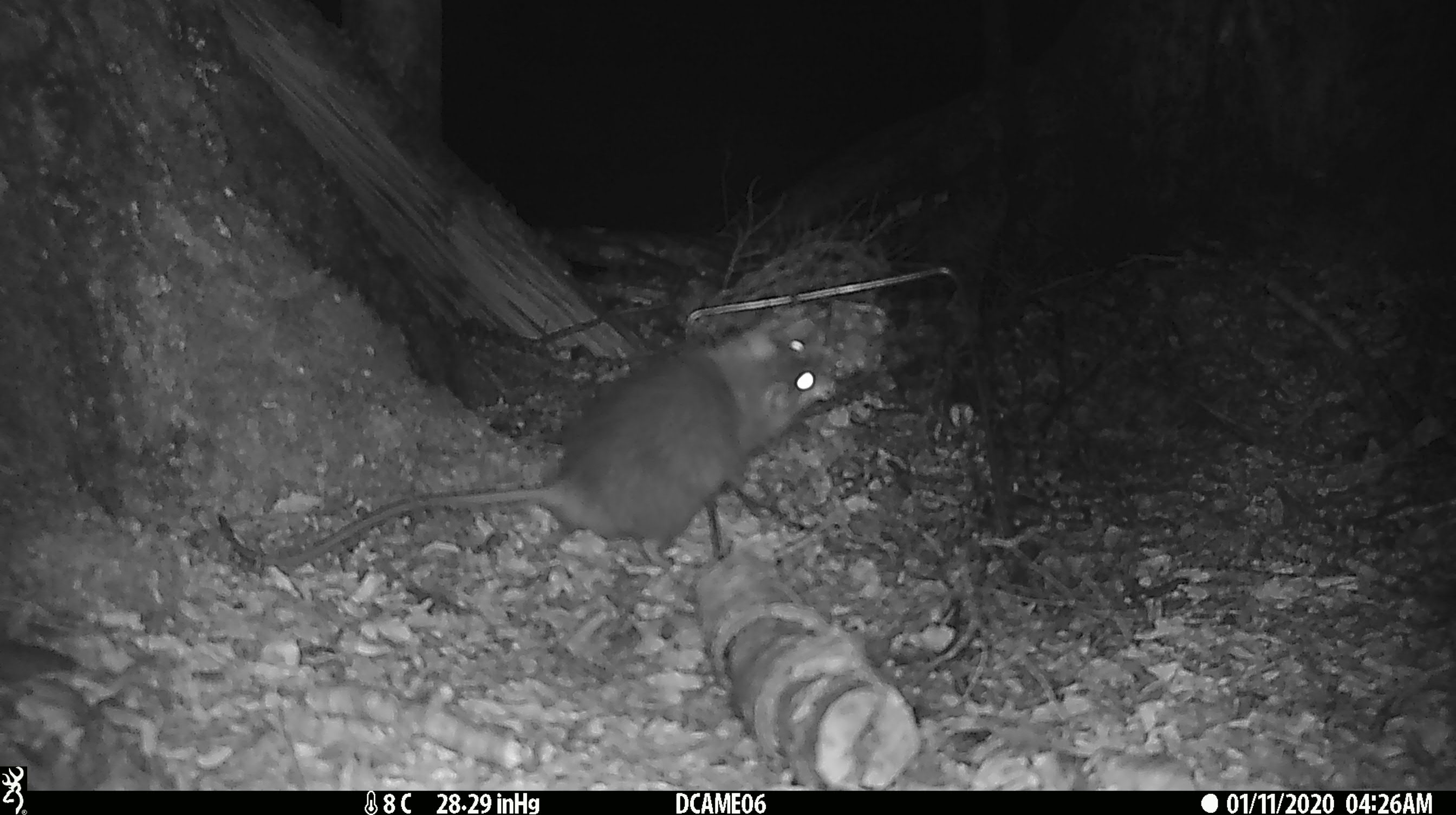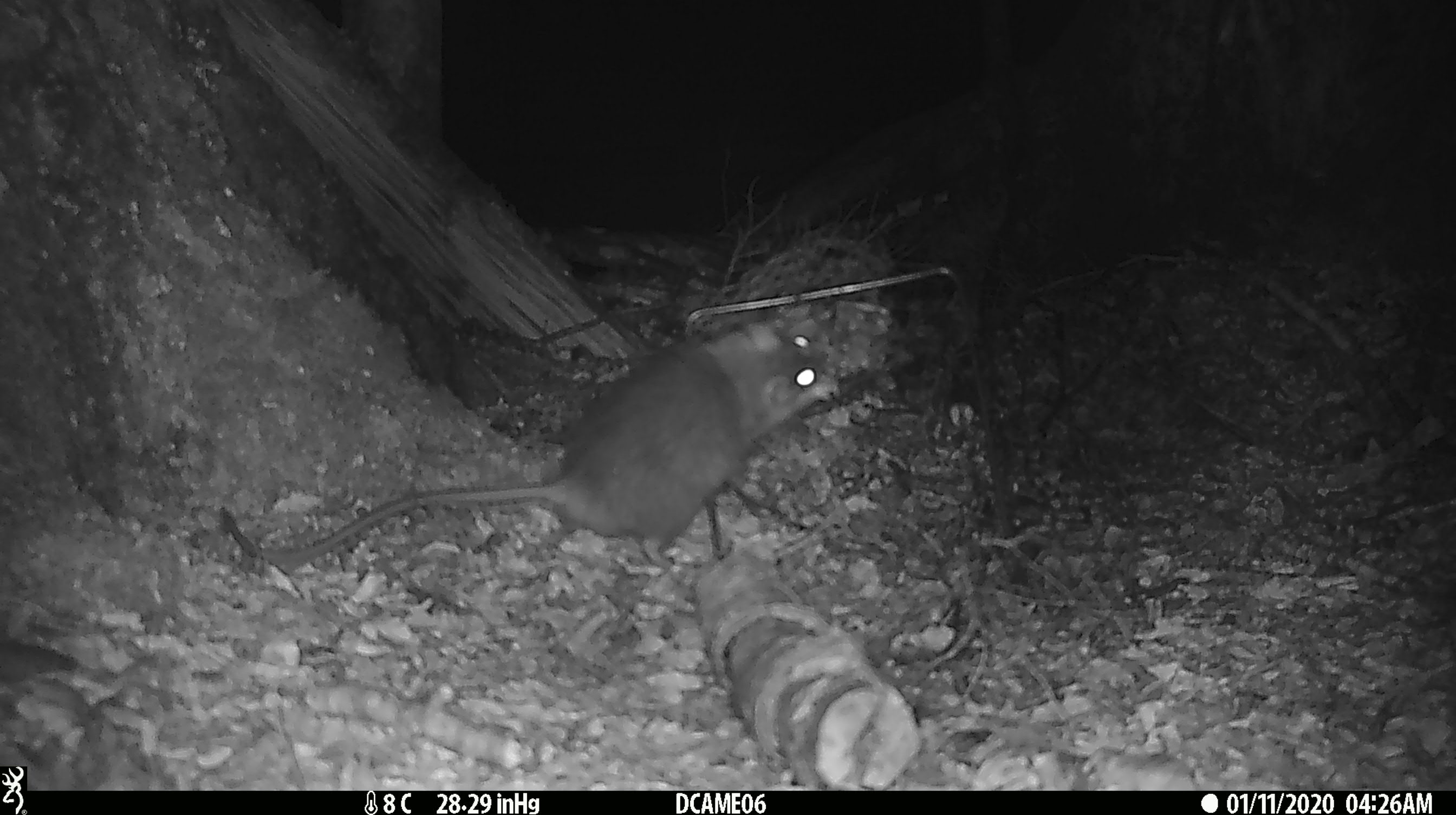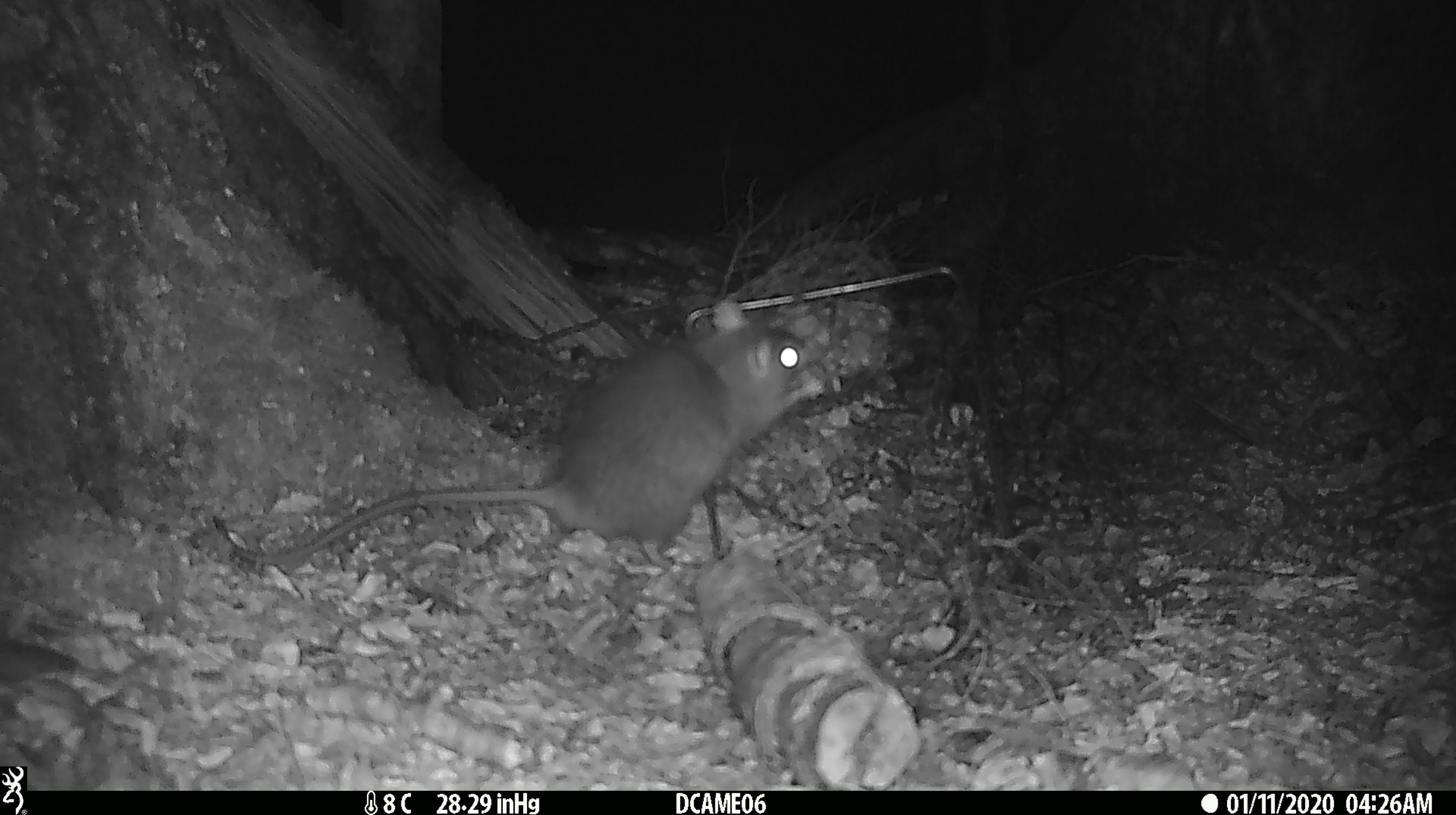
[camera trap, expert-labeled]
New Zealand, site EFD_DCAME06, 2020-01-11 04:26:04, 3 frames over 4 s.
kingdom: Animalia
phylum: Chordata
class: Mammalia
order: Rodentia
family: Muridae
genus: Rattus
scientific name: Rattus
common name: rat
Rat (Rattus).